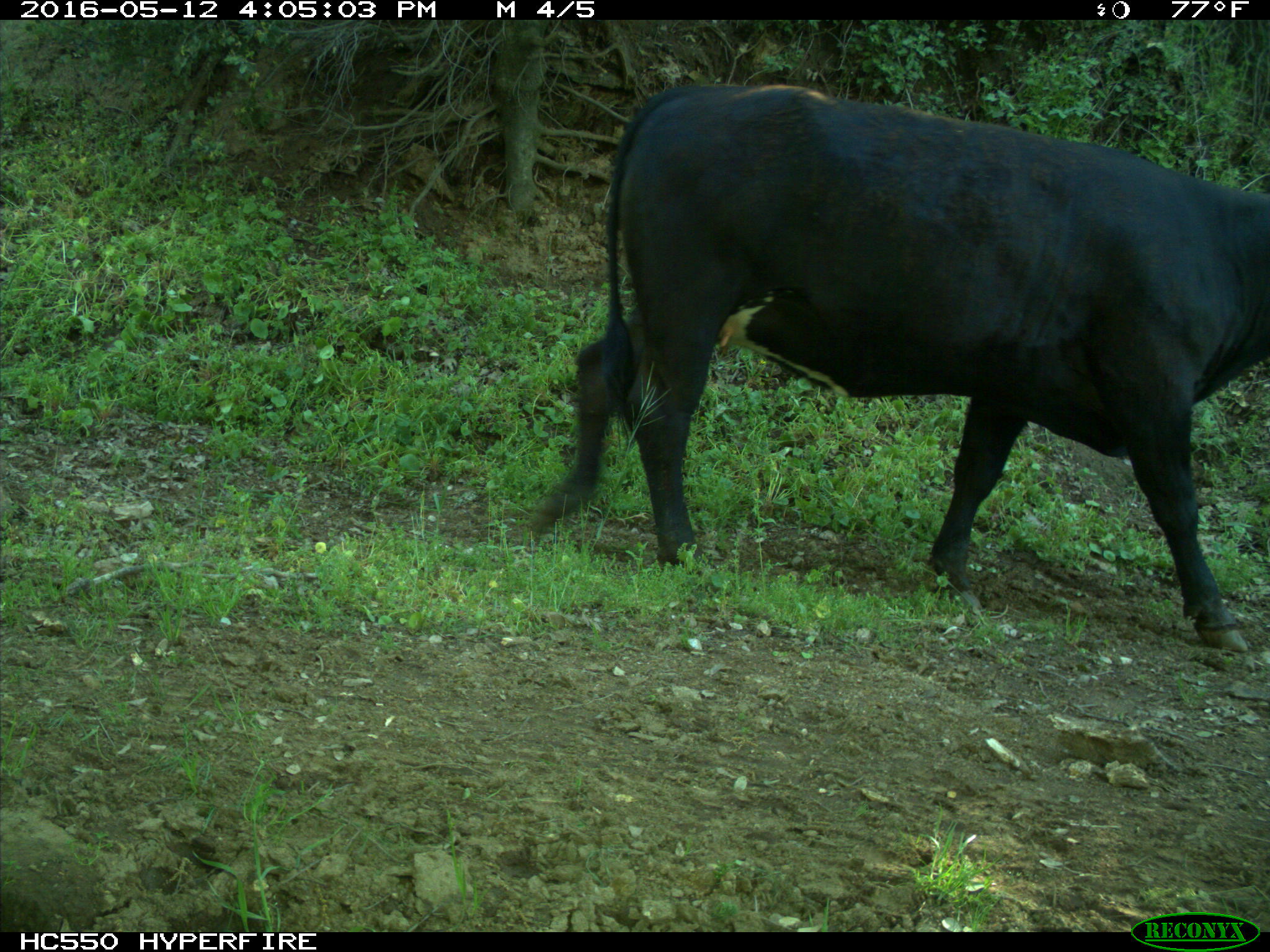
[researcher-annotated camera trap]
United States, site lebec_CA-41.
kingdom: Animalia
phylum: Chordata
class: Mammalia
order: Artiodactyla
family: Bovidae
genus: Bos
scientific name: Bos taurus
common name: domestic cow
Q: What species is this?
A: Bos taurus (domestic cow).